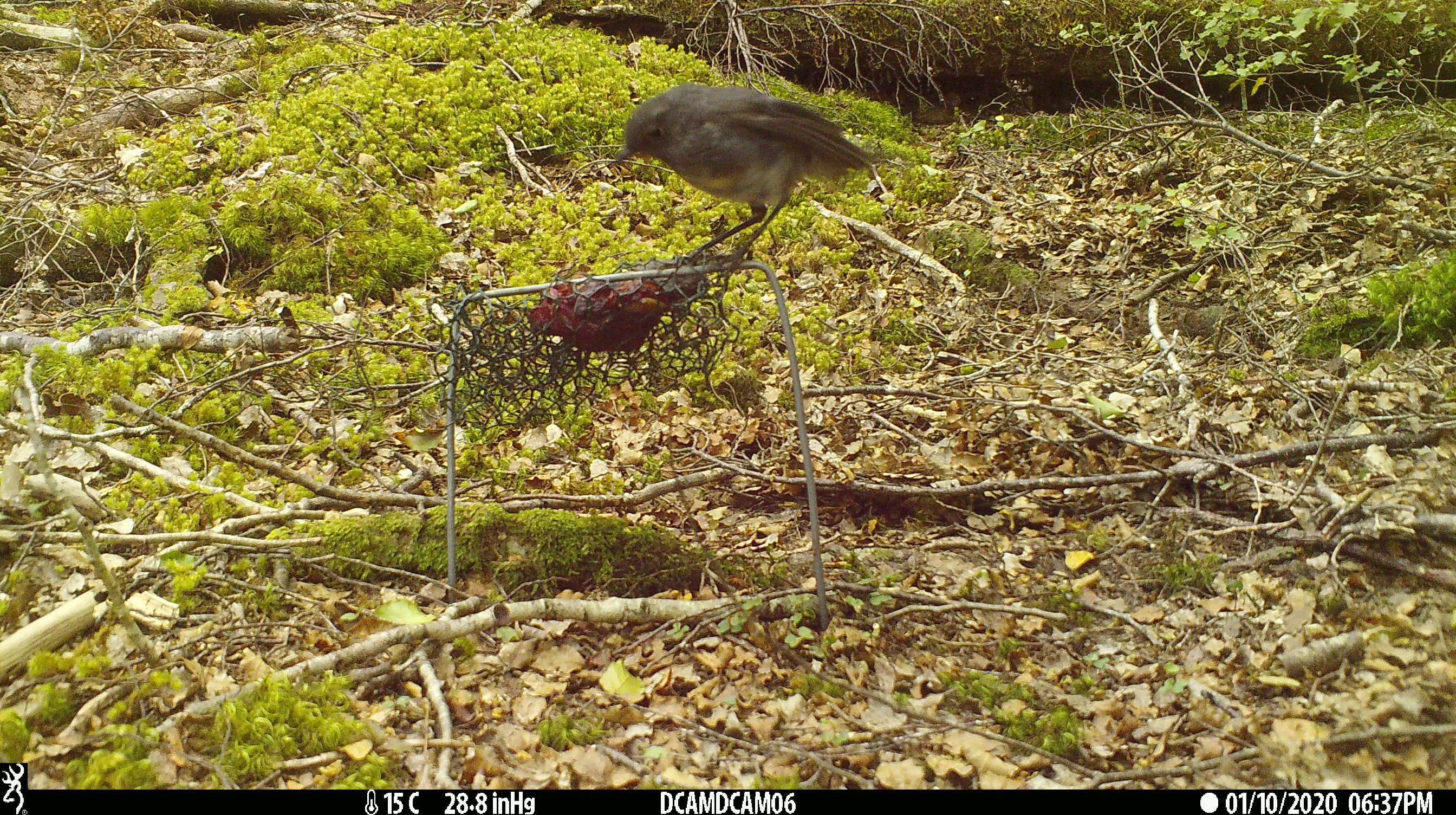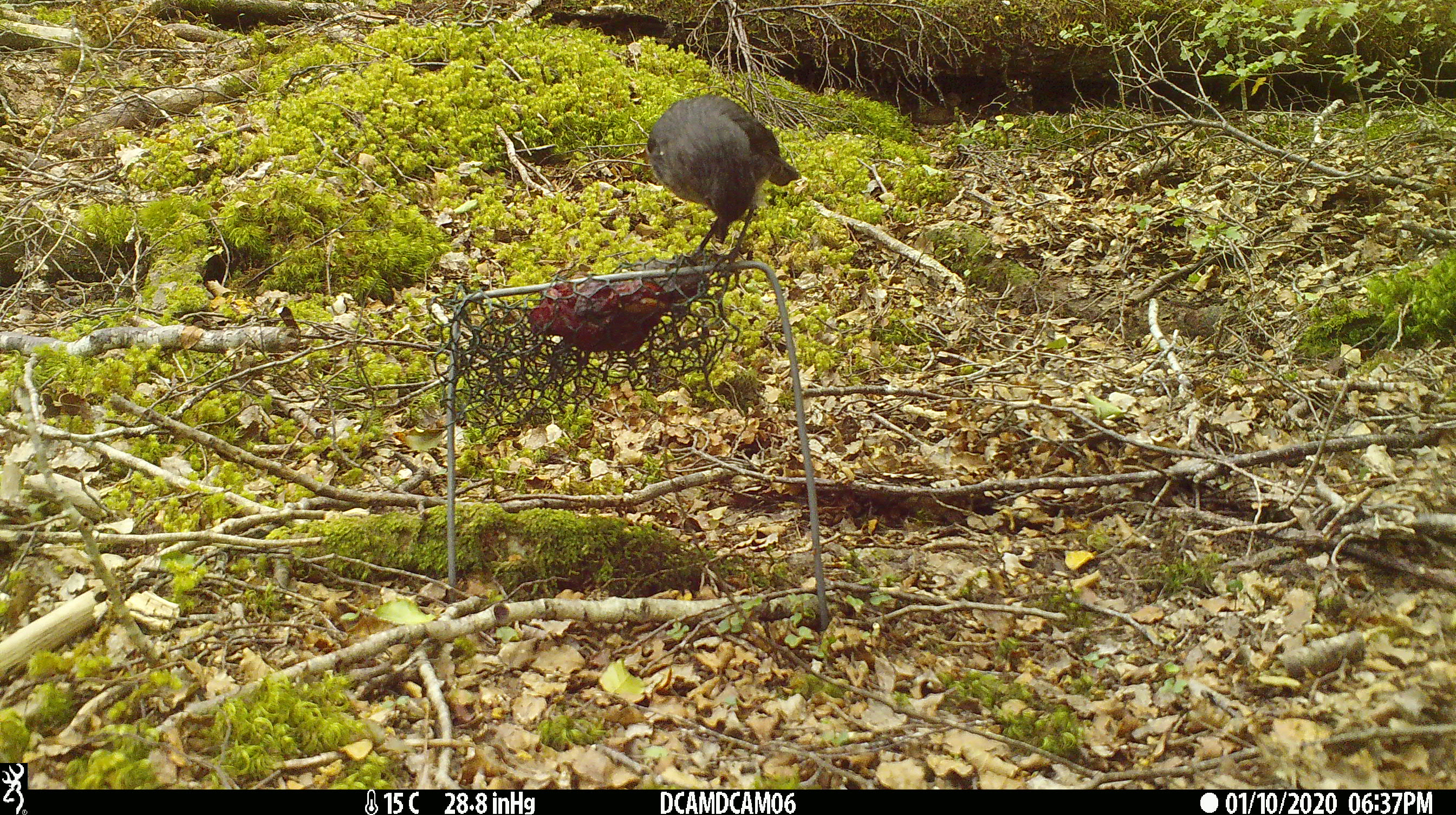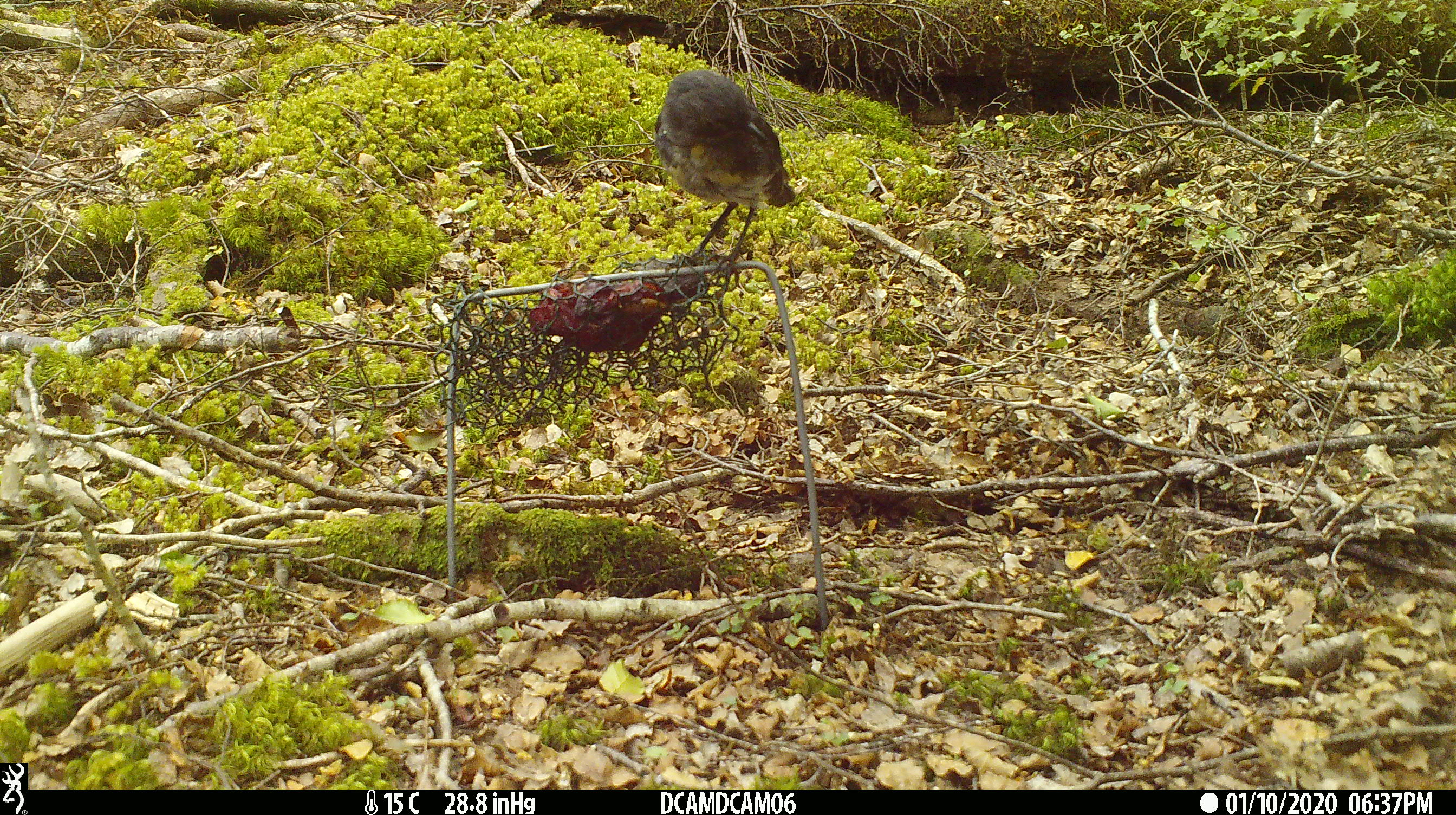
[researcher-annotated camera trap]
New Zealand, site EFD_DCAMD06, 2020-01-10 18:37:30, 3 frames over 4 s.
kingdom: Animalia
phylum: Chordata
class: Aves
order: Passeriformes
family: Petroicidae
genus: Petroica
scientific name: Petroica australis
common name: new zealand robin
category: robin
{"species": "robin (new zealand robin) (Petroica australis)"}